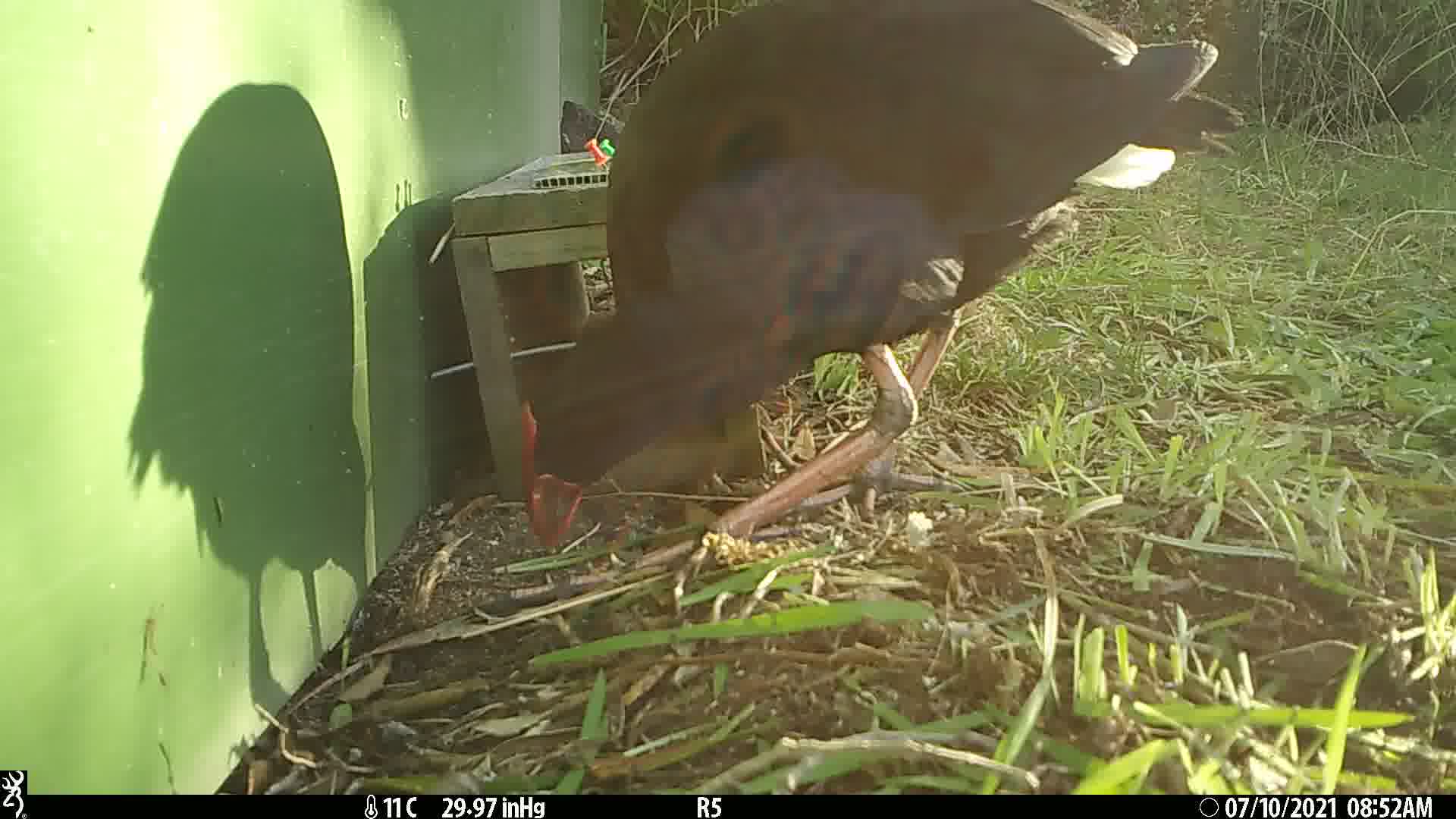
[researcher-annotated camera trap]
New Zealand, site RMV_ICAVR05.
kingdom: Animalia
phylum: Chordata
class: Aves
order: Gruiformes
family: Rallidae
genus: Porphyrio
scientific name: Porphyrio melanotus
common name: australasian swamphen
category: pukeko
Pukeko (australasian swamphen) (Porphyrio melanotus).